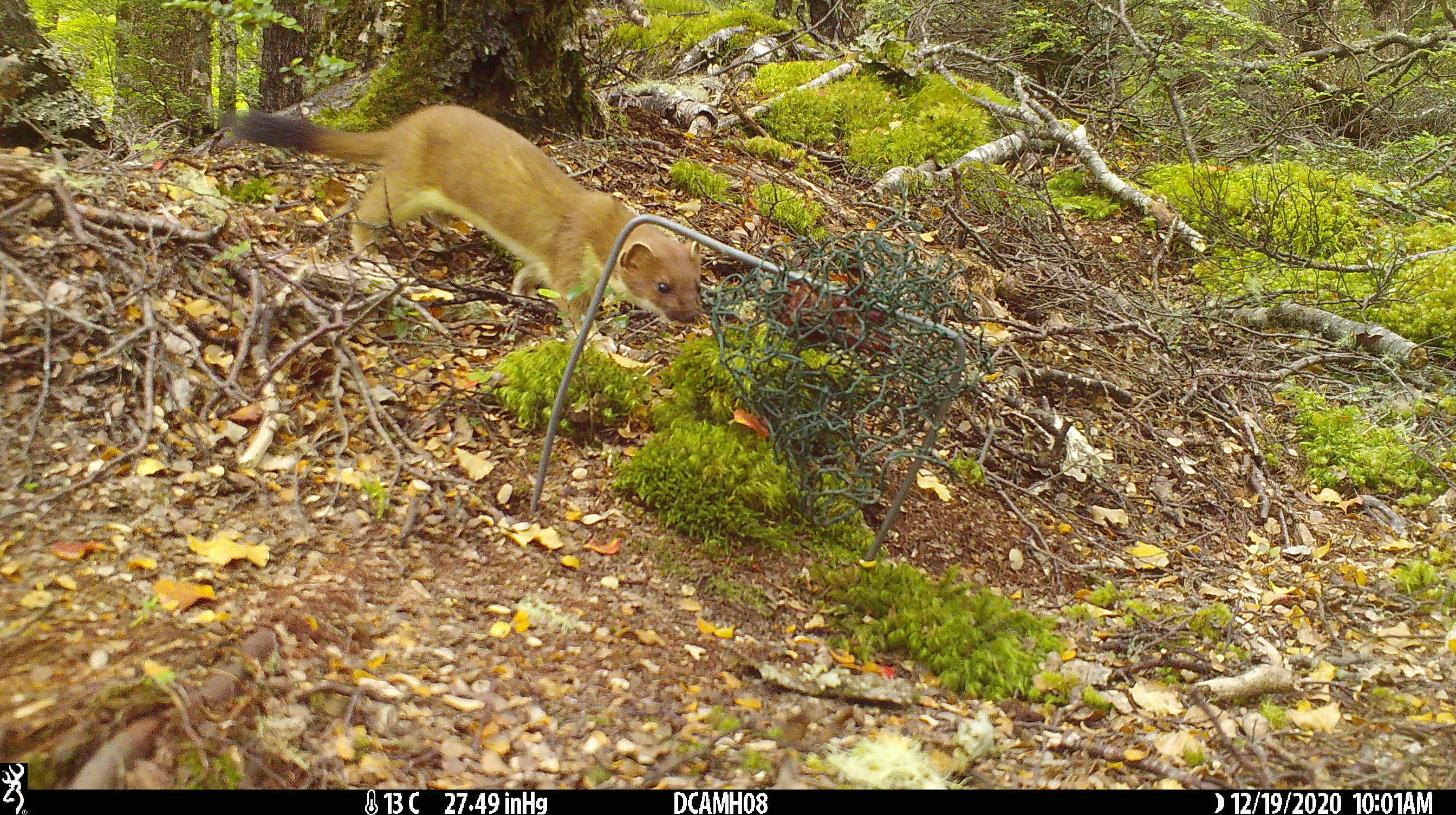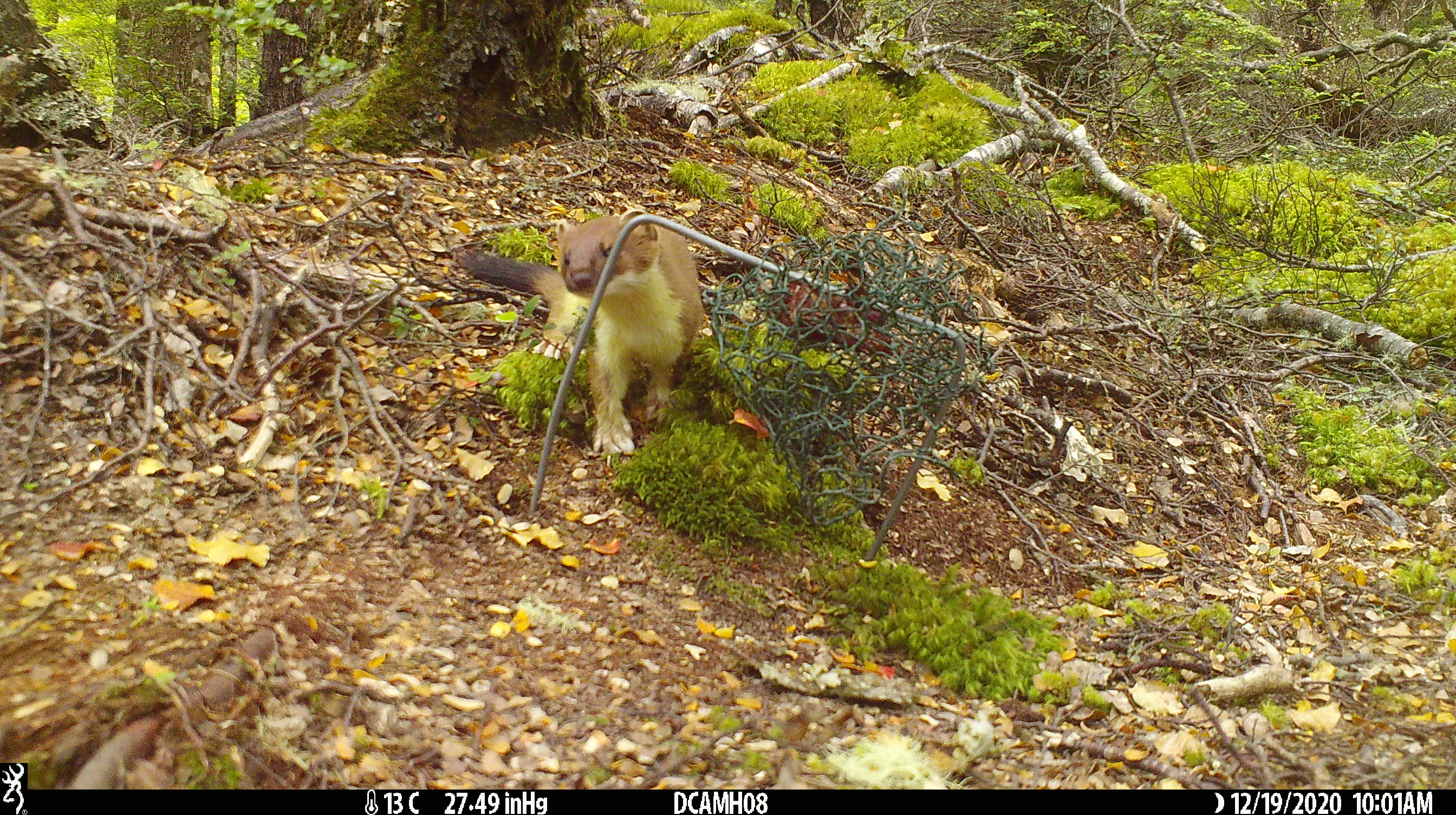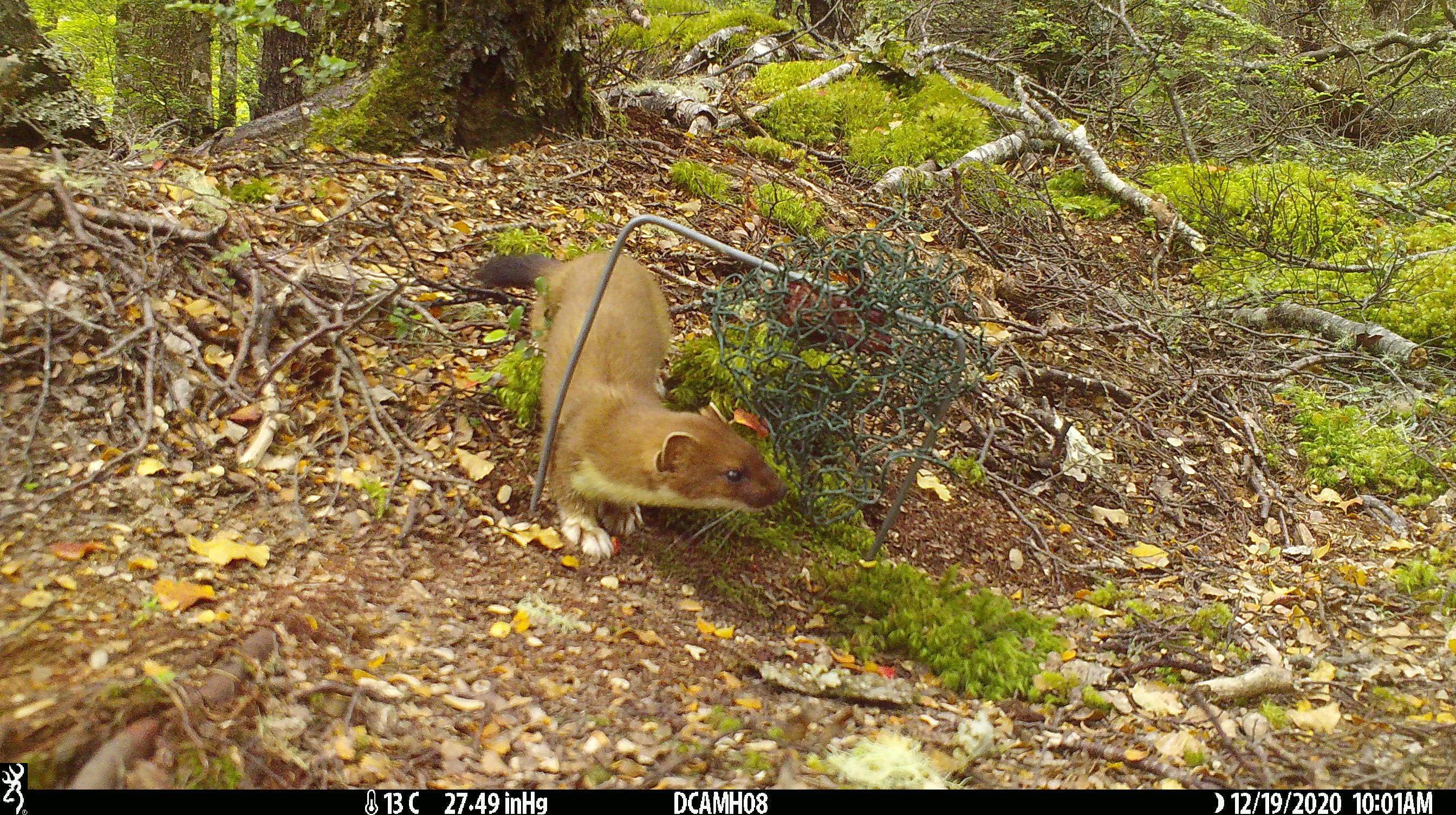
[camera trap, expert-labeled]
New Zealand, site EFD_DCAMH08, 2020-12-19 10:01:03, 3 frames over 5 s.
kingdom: Animalia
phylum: Chordata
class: Mammalia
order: Carnivora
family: Mustelidae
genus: Mustela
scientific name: Mustela erminea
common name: stoat